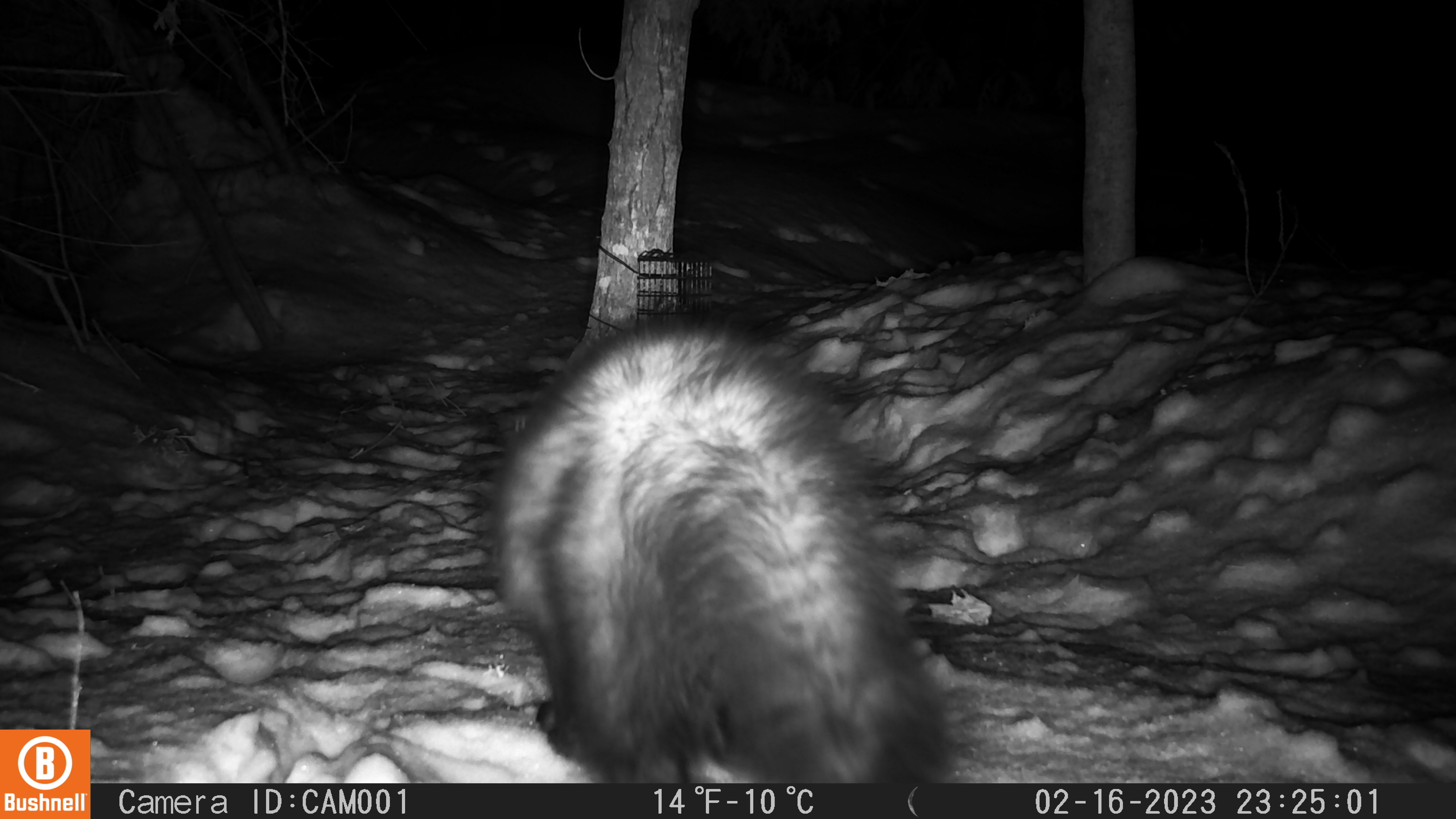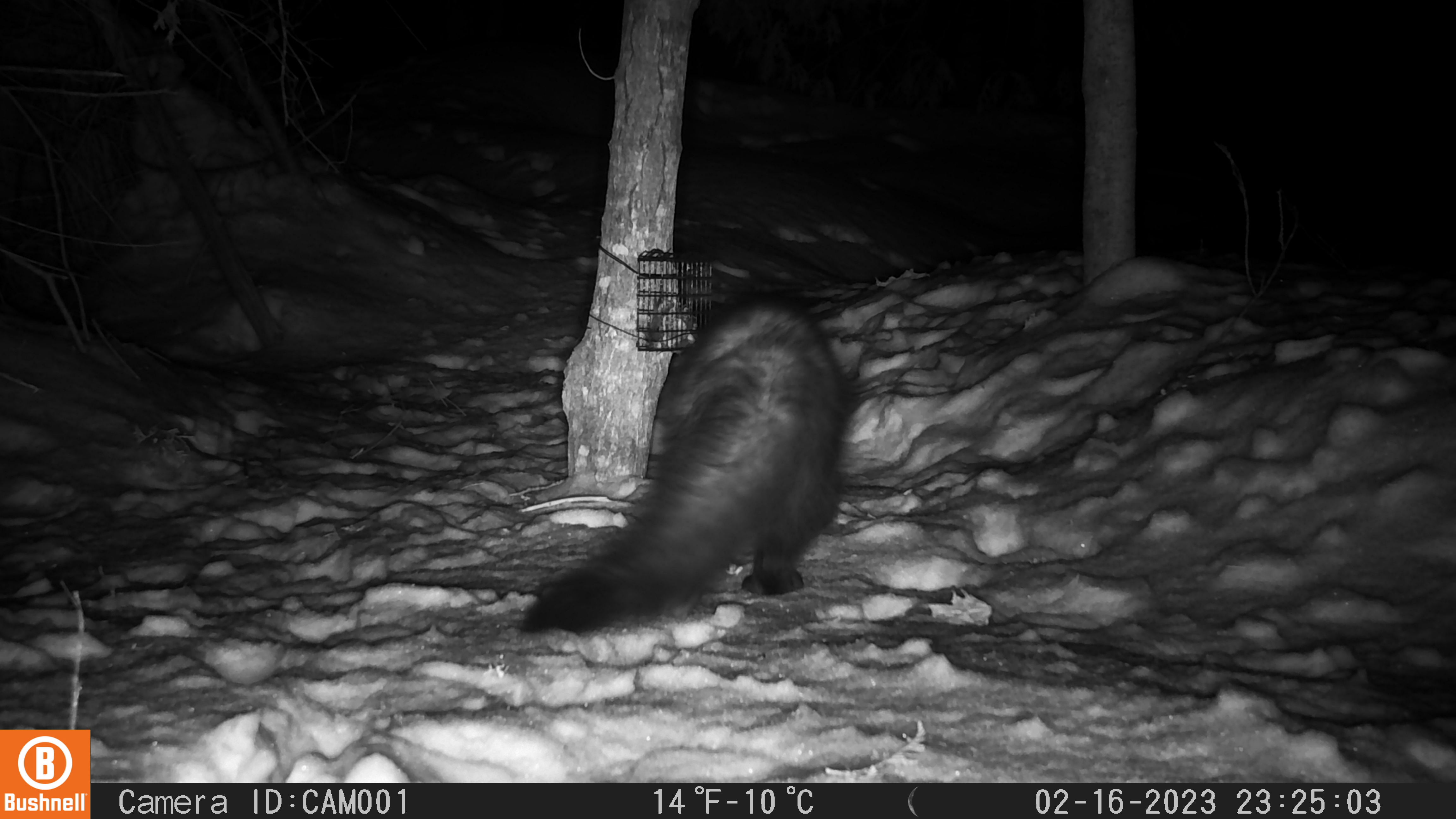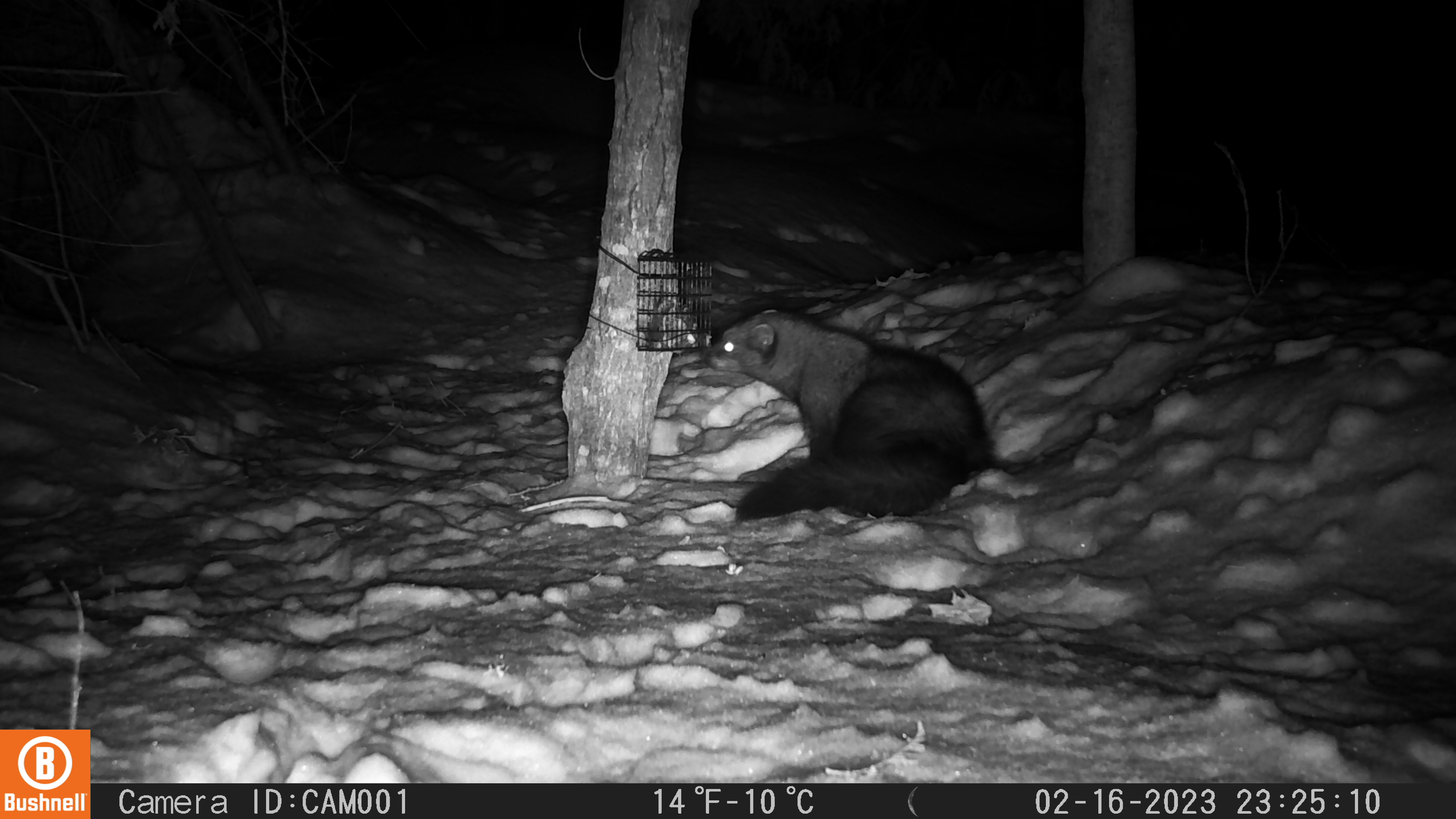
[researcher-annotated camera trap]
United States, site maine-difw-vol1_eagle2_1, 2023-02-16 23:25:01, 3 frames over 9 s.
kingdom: Animalia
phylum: Chordata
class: Mammalia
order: Carnivora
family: Mustelidae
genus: Pekania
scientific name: Pekania pennanti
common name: fisher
Fisher (Pekania pennanti).